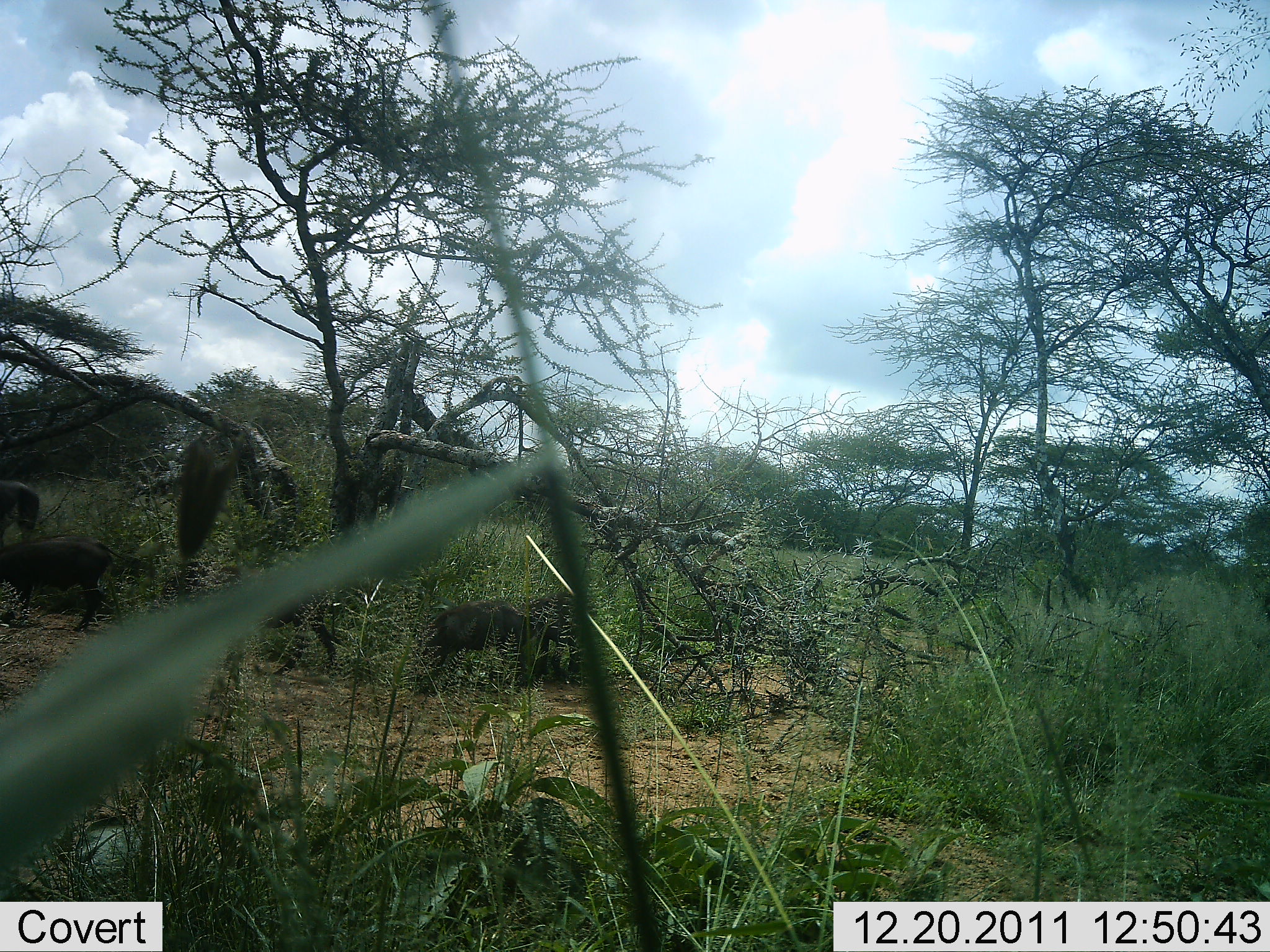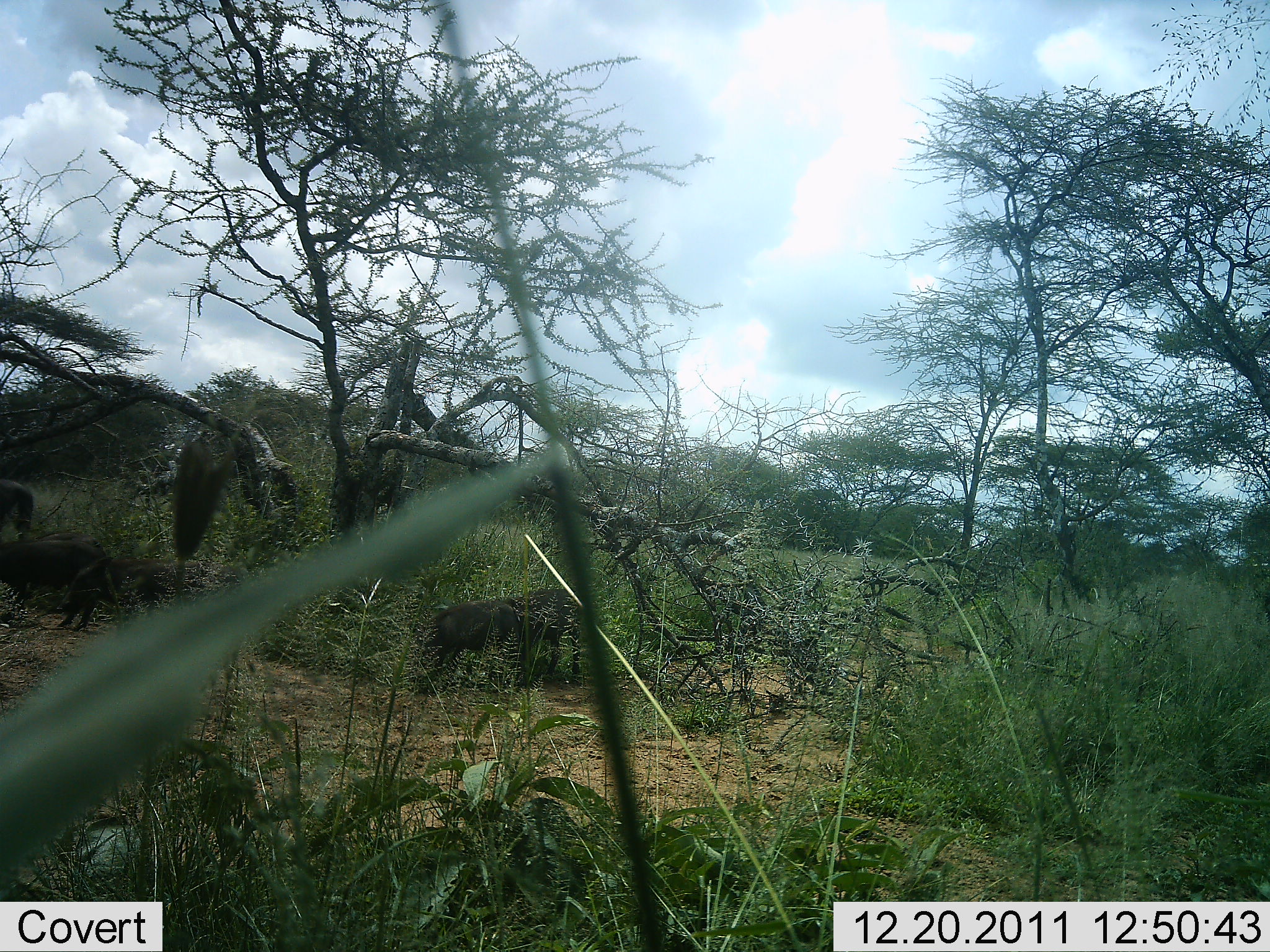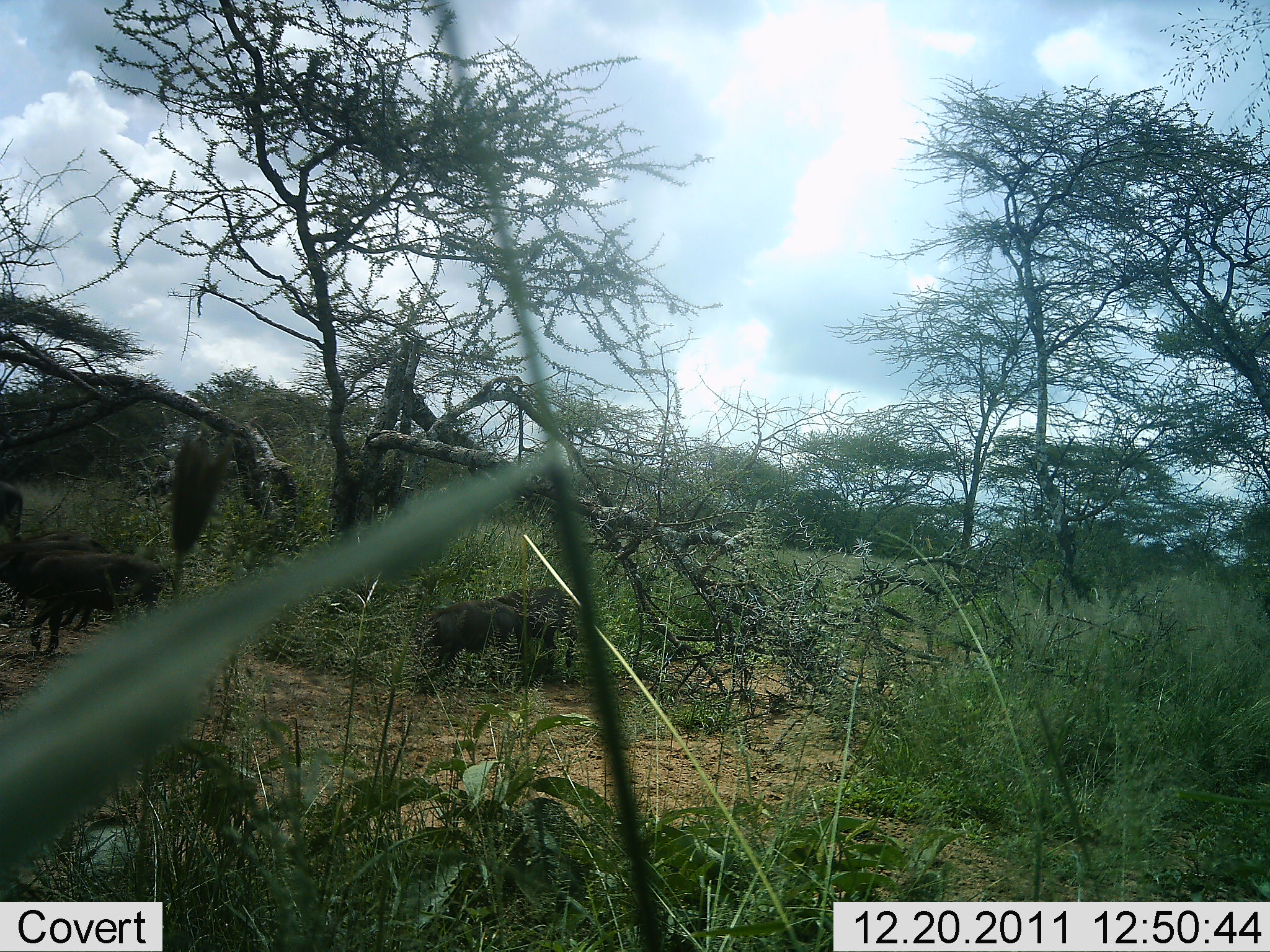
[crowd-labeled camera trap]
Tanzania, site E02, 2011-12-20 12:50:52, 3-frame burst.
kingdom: Animalia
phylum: Chordata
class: Mammalia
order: Artiodactyla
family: Suidae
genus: Phacochoerus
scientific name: Phacochoerus africanus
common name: warthog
Warthog (Phacochoerus africanus), count 4. Behavior (volunteer vote fractions): standing 42%, resting 8%, moving 67%, interacting 8%. Young present (vote fraction): 0%. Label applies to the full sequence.